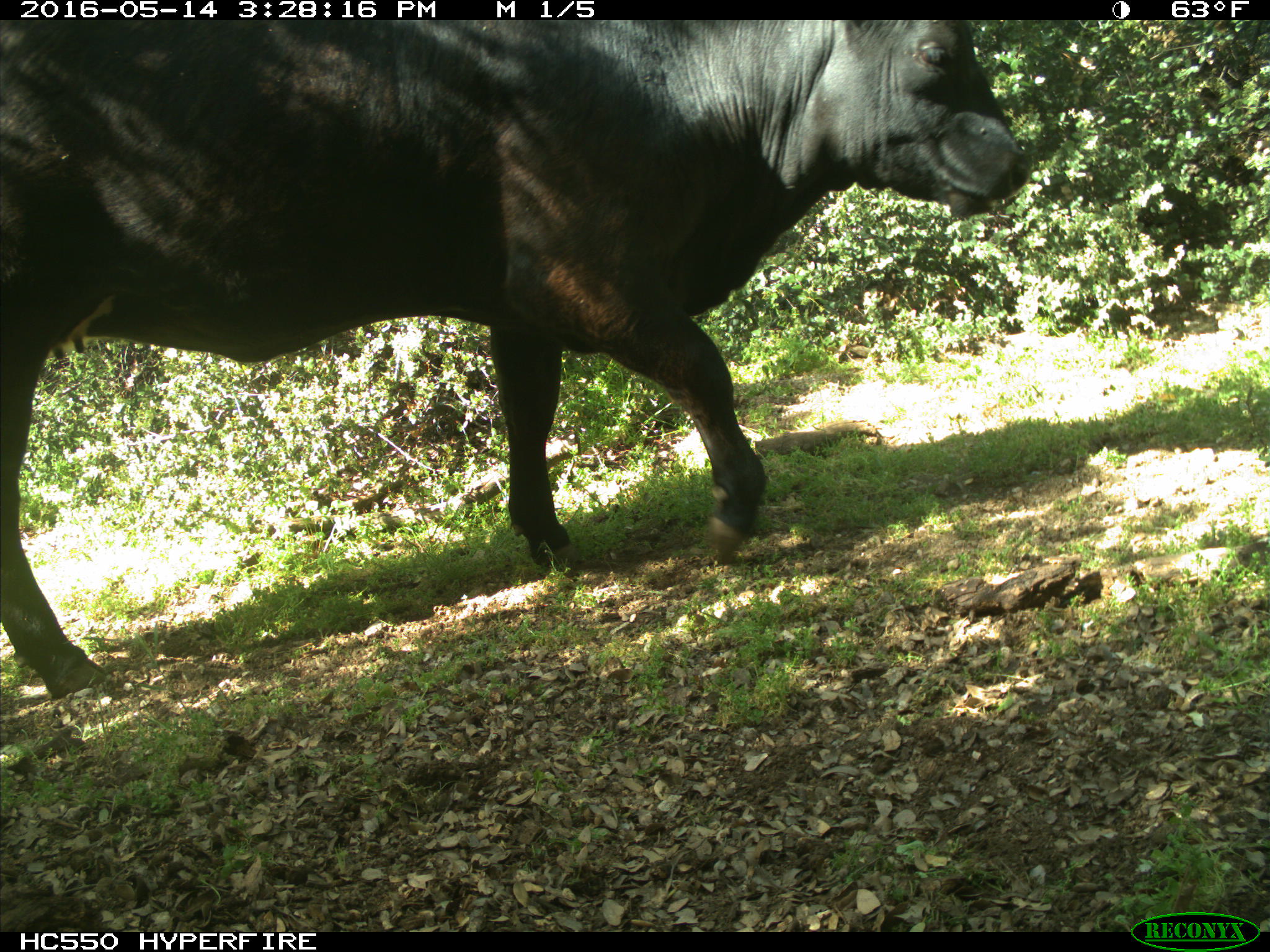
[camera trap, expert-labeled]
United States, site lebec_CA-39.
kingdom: Animalia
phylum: Chordata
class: Mammalia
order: Artiodactyla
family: Bovidae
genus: Bos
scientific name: Bos taurus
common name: domestic cow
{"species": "Bos taurus (domestic cow)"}